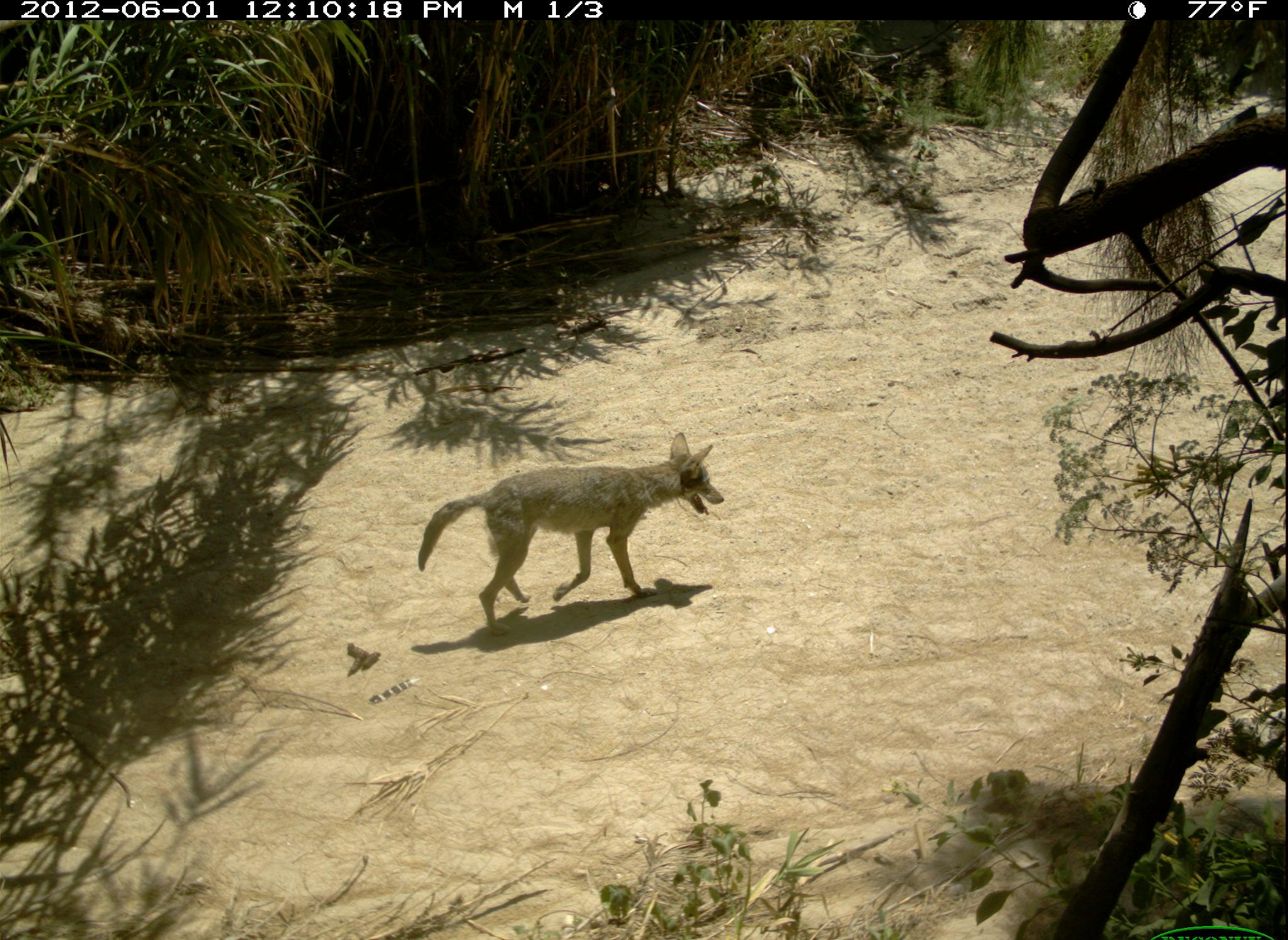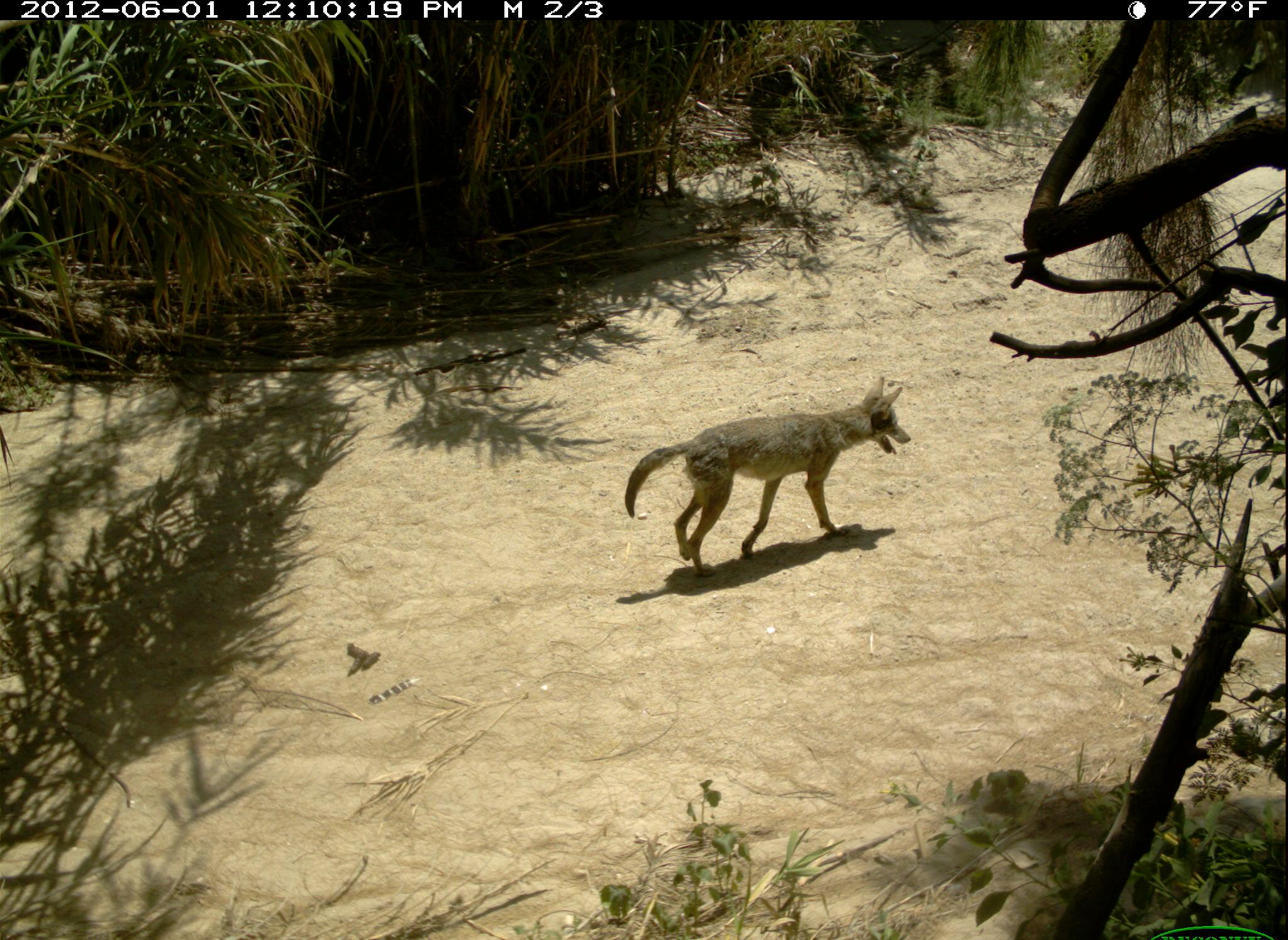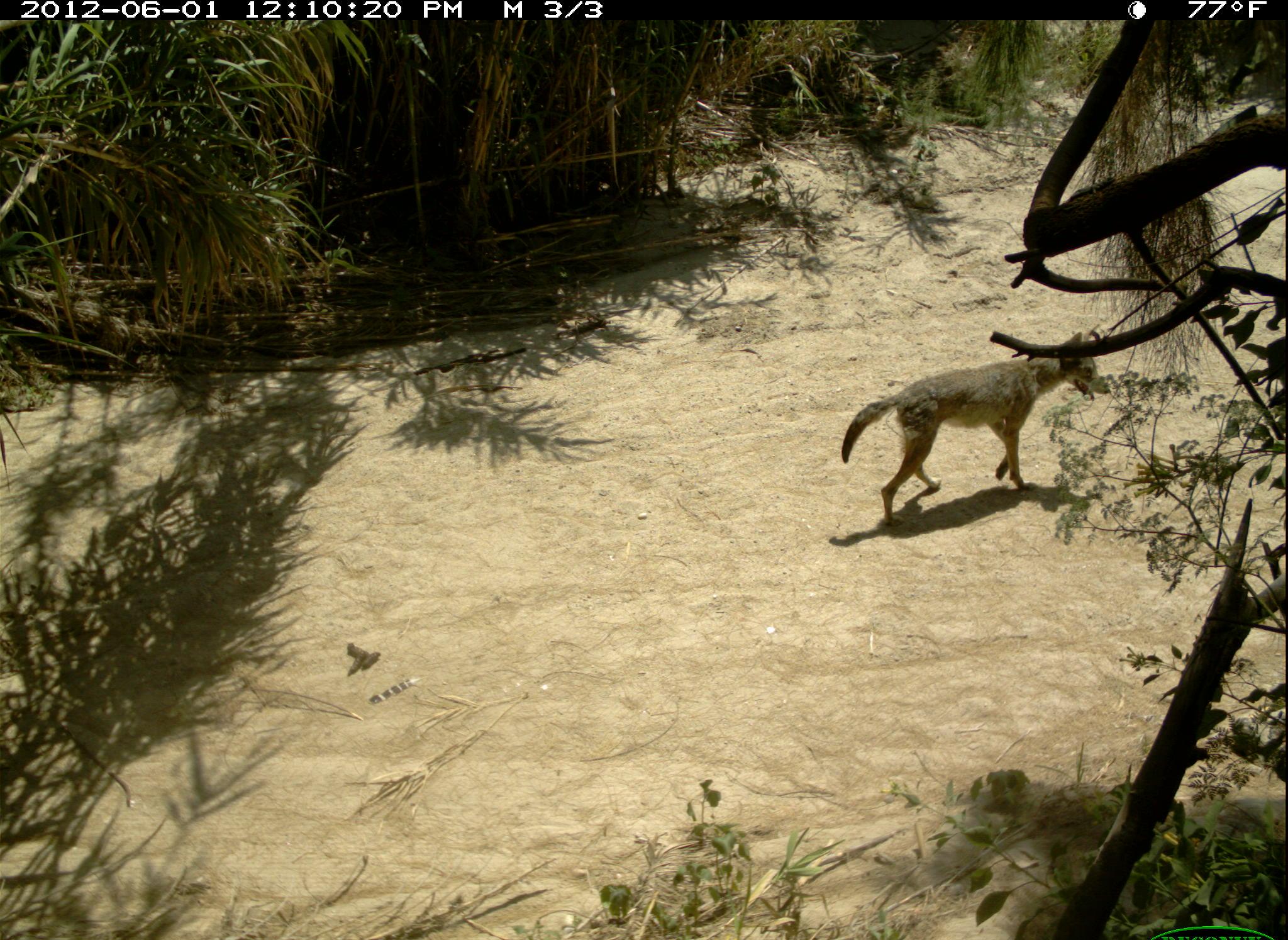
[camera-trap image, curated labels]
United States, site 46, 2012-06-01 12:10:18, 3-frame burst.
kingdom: Animalia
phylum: Chordata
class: Mammalia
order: Carnivora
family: Canidae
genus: Canis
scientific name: Canis latrans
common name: coyote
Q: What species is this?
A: Coyote (Canis latrans).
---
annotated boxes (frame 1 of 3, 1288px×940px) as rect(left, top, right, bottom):
coyote: rect(417, 425, 731, 644)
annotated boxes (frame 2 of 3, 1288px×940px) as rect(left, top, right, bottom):
coyote: rect(615, 377, 918, 586)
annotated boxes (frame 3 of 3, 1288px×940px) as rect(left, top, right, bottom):
coyote: rect(826, 325, 1116, 549)